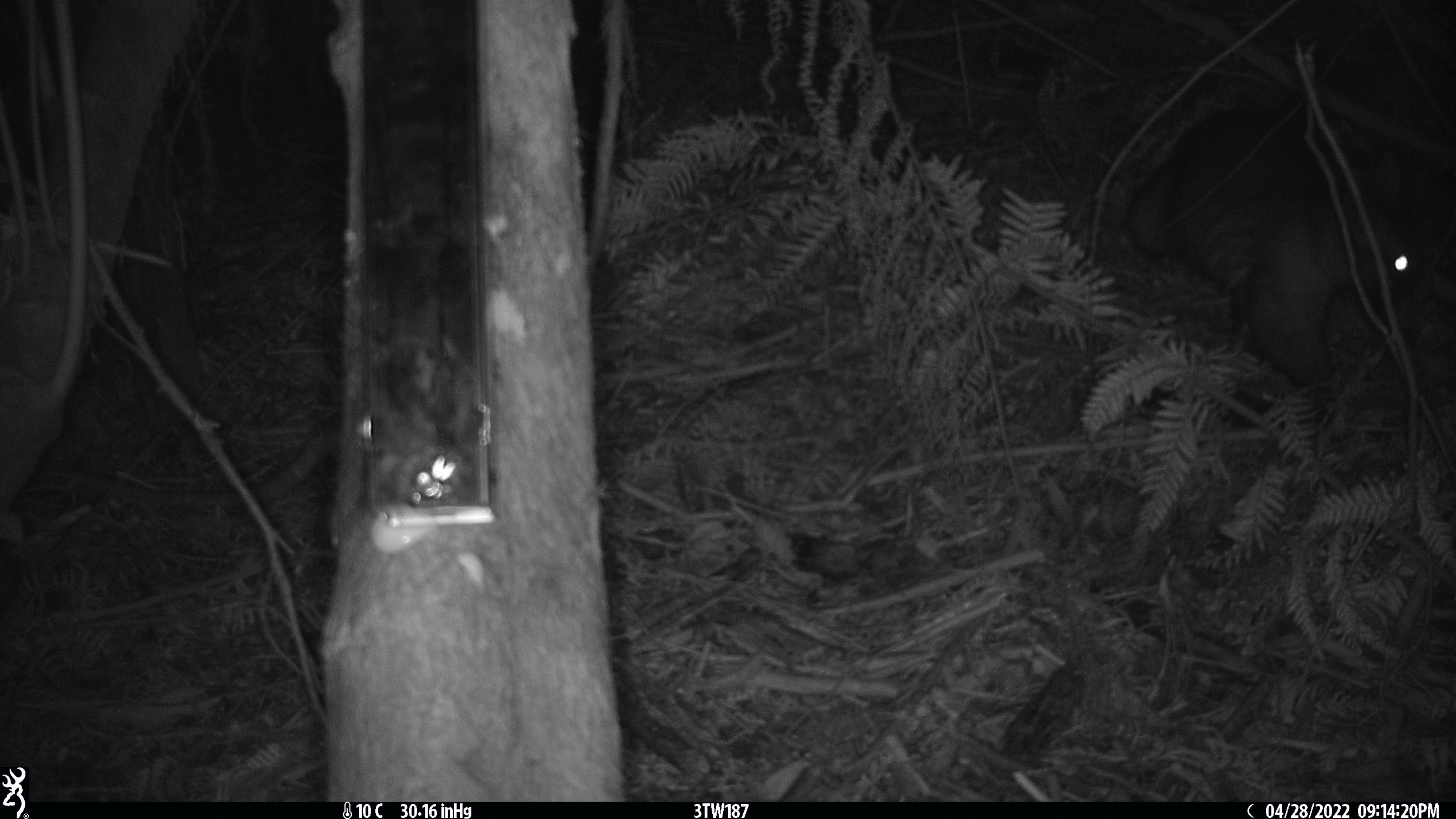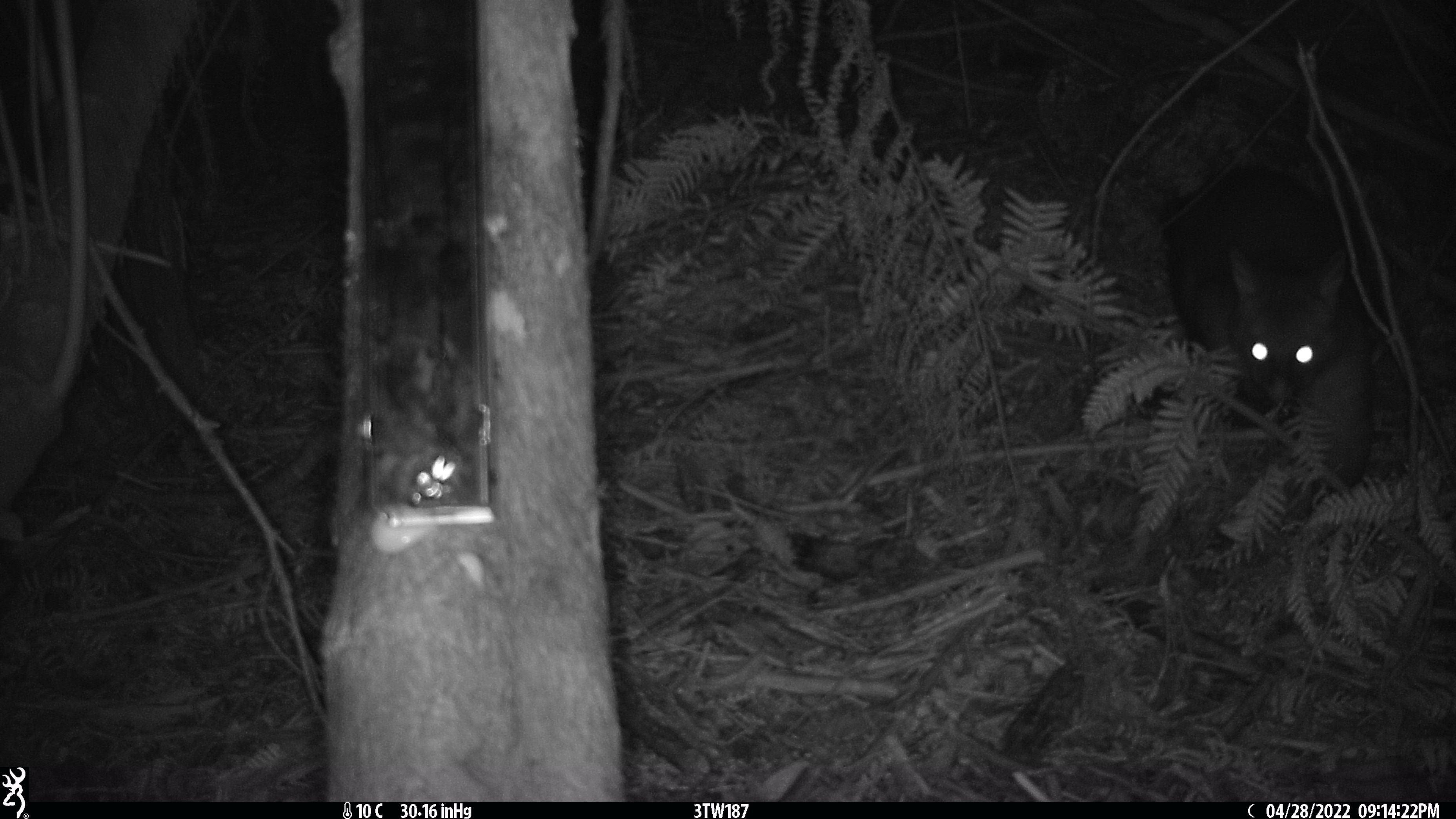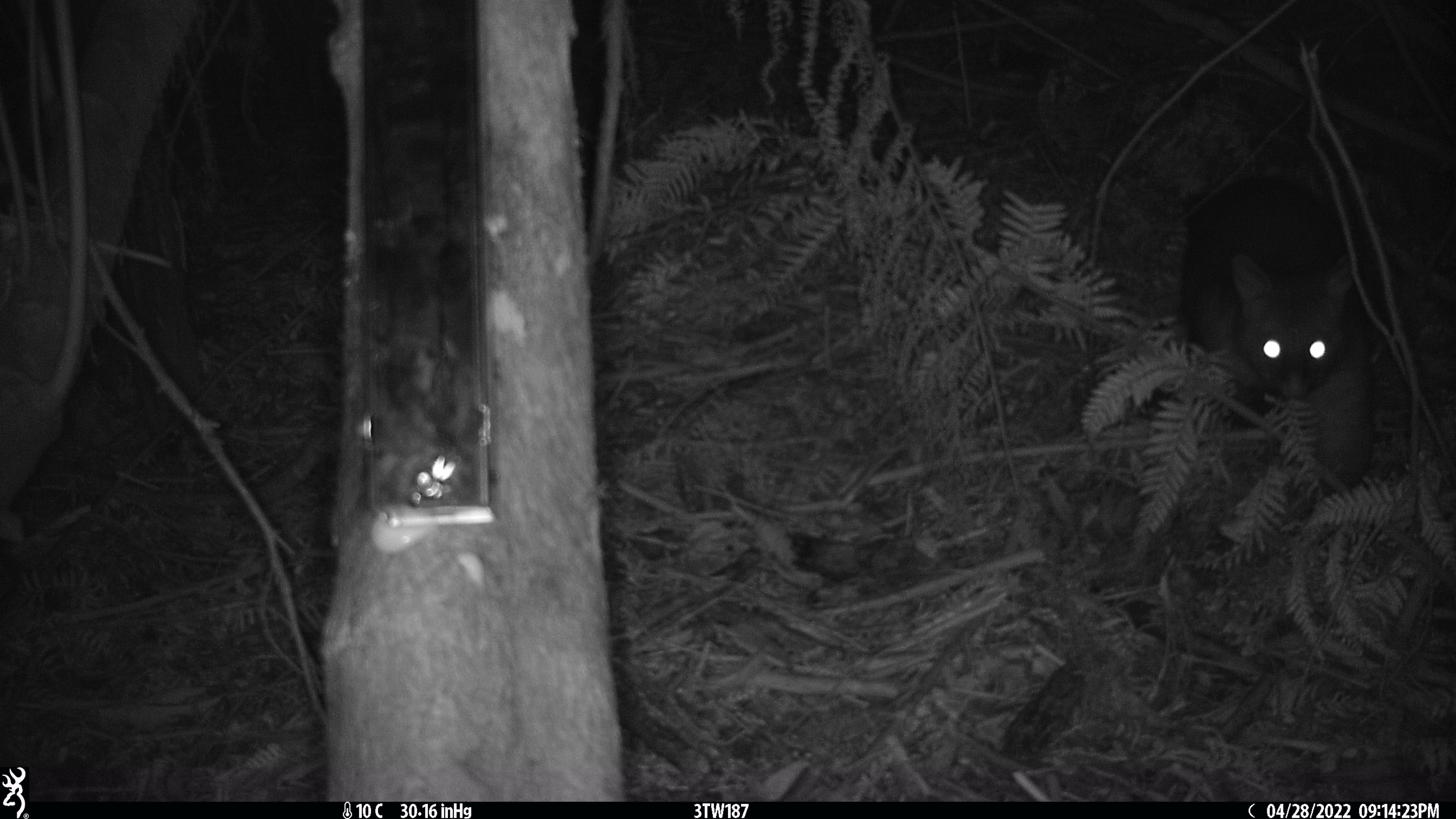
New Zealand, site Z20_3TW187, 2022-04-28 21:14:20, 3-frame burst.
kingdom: Animalia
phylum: Chordata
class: Mammalia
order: Diprotodontia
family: Phalangeridae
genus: Trichosurus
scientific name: Trichosurus vulpecula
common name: common brushtail possum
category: possum